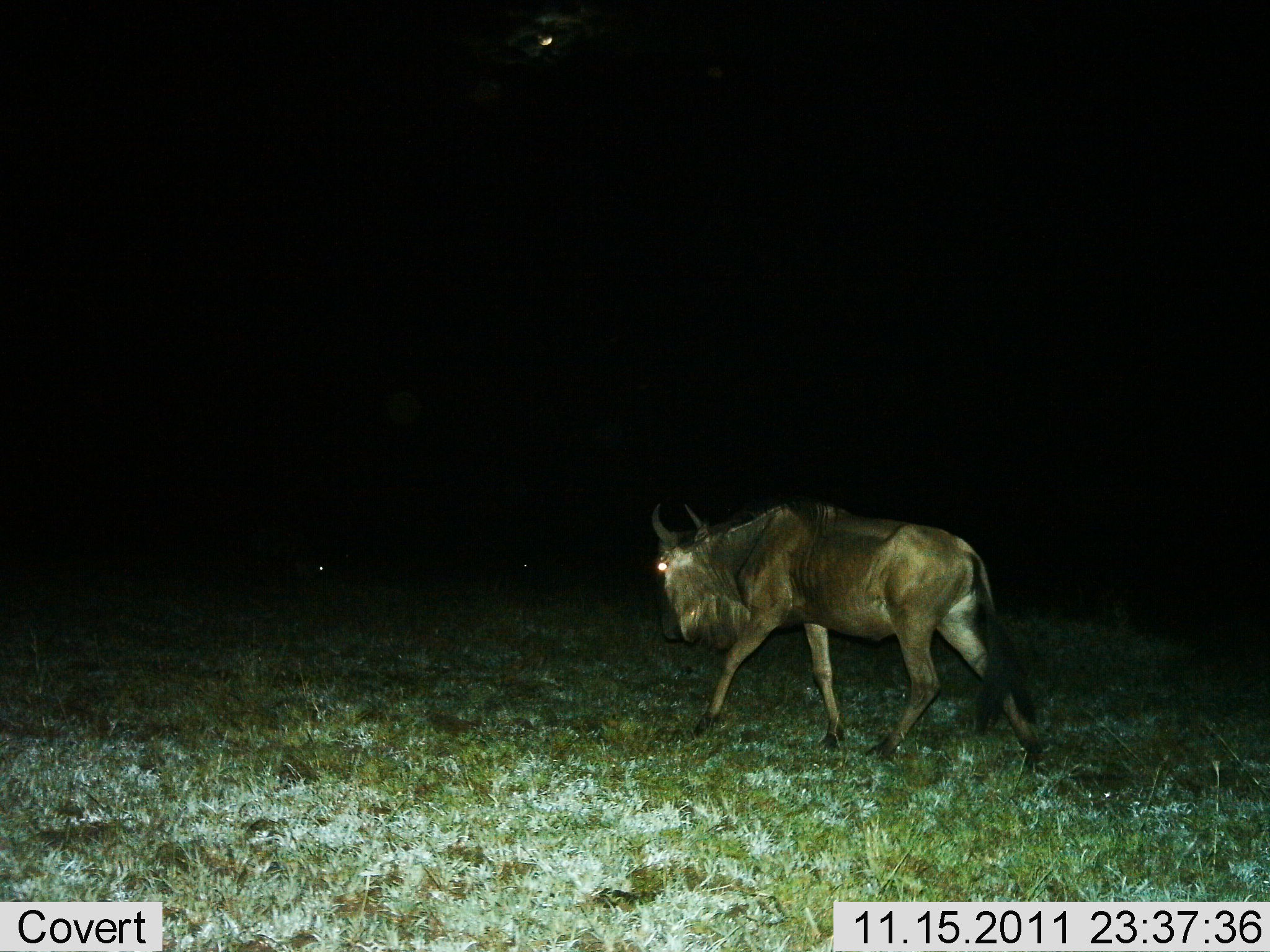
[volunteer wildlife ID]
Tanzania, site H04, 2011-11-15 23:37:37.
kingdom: Animalia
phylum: Chordata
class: Mammalia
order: Artiodactyla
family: Bovidae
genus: Connochaetes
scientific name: Connochaetes taurinus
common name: blue wildebeest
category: wildebeest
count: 1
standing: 0%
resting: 0%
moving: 100%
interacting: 0%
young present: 0%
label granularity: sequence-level